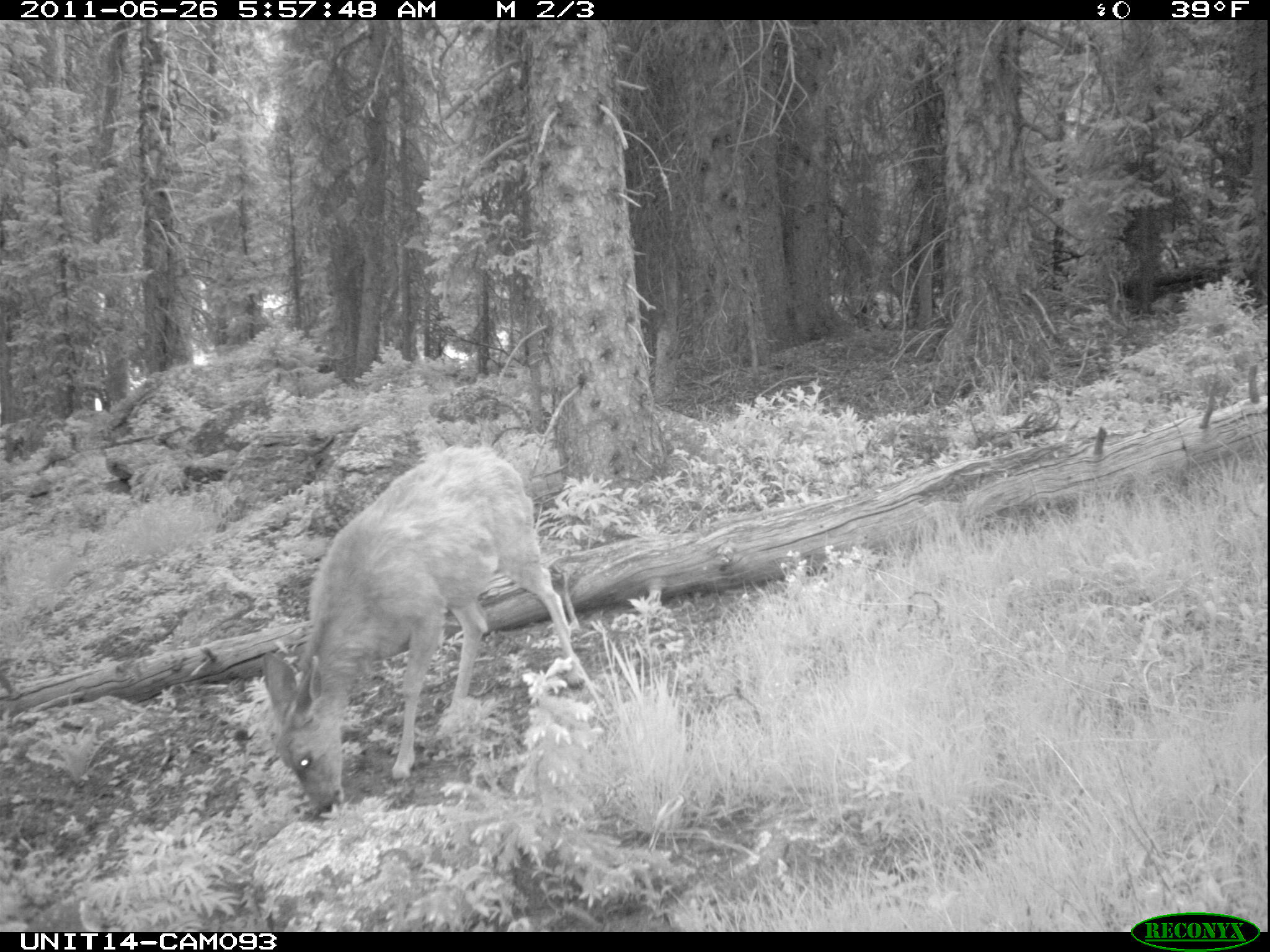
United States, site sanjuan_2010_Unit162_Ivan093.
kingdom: Animalia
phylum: Chordata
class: Mammalia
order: Artiodactyla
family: Cervidae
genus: Odocoileus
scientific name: Odocoileus hemionus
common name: mule deer